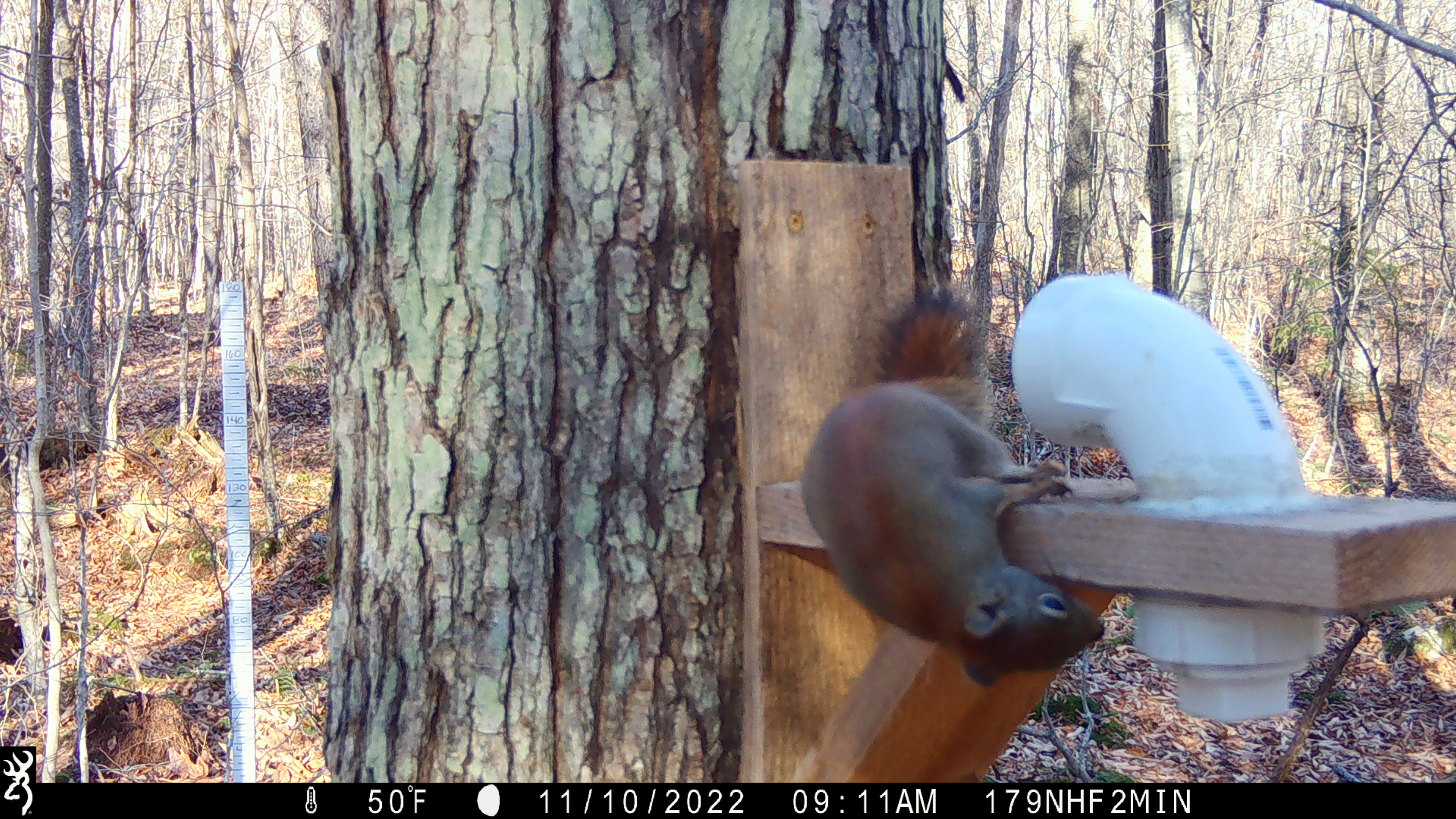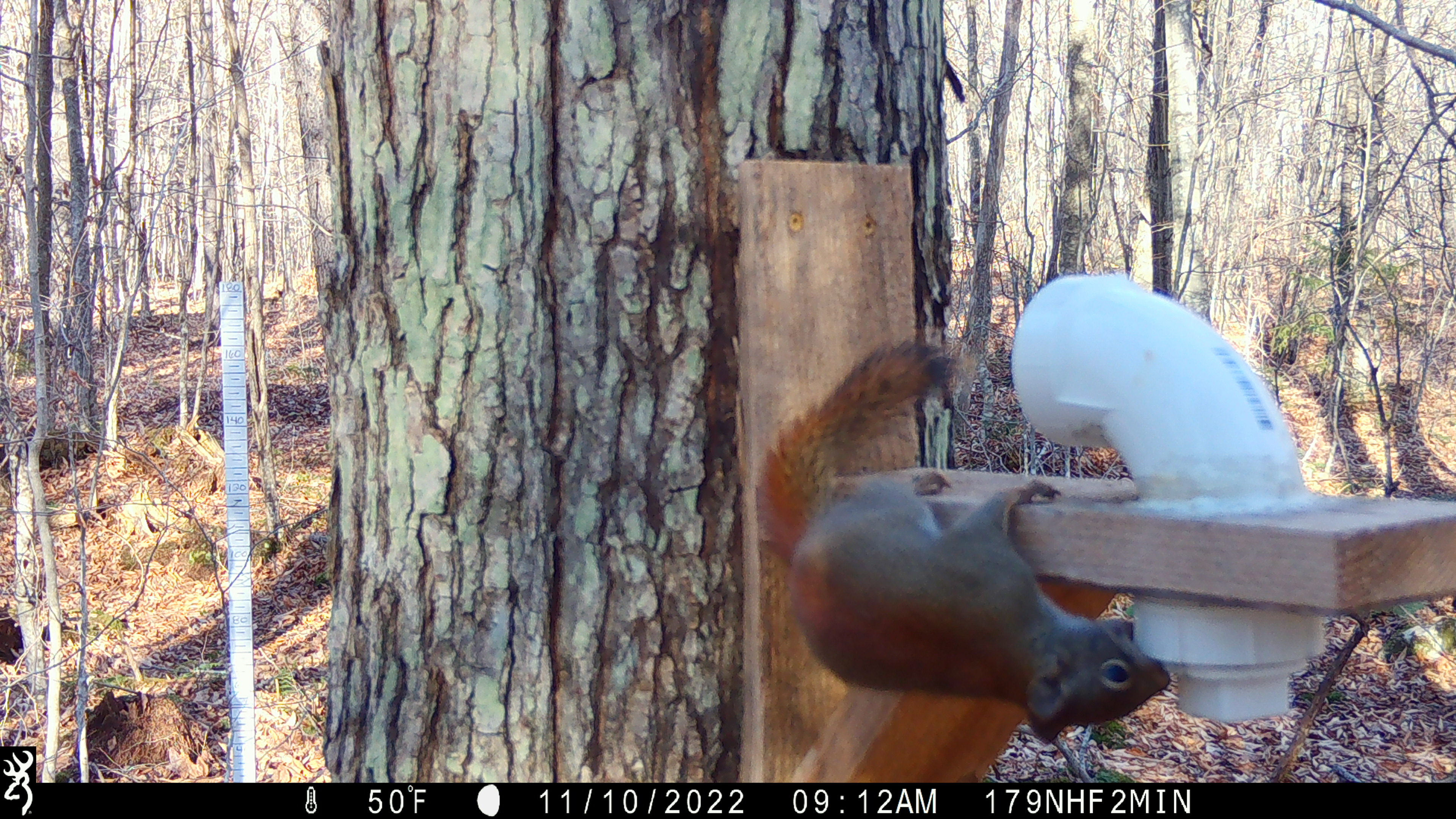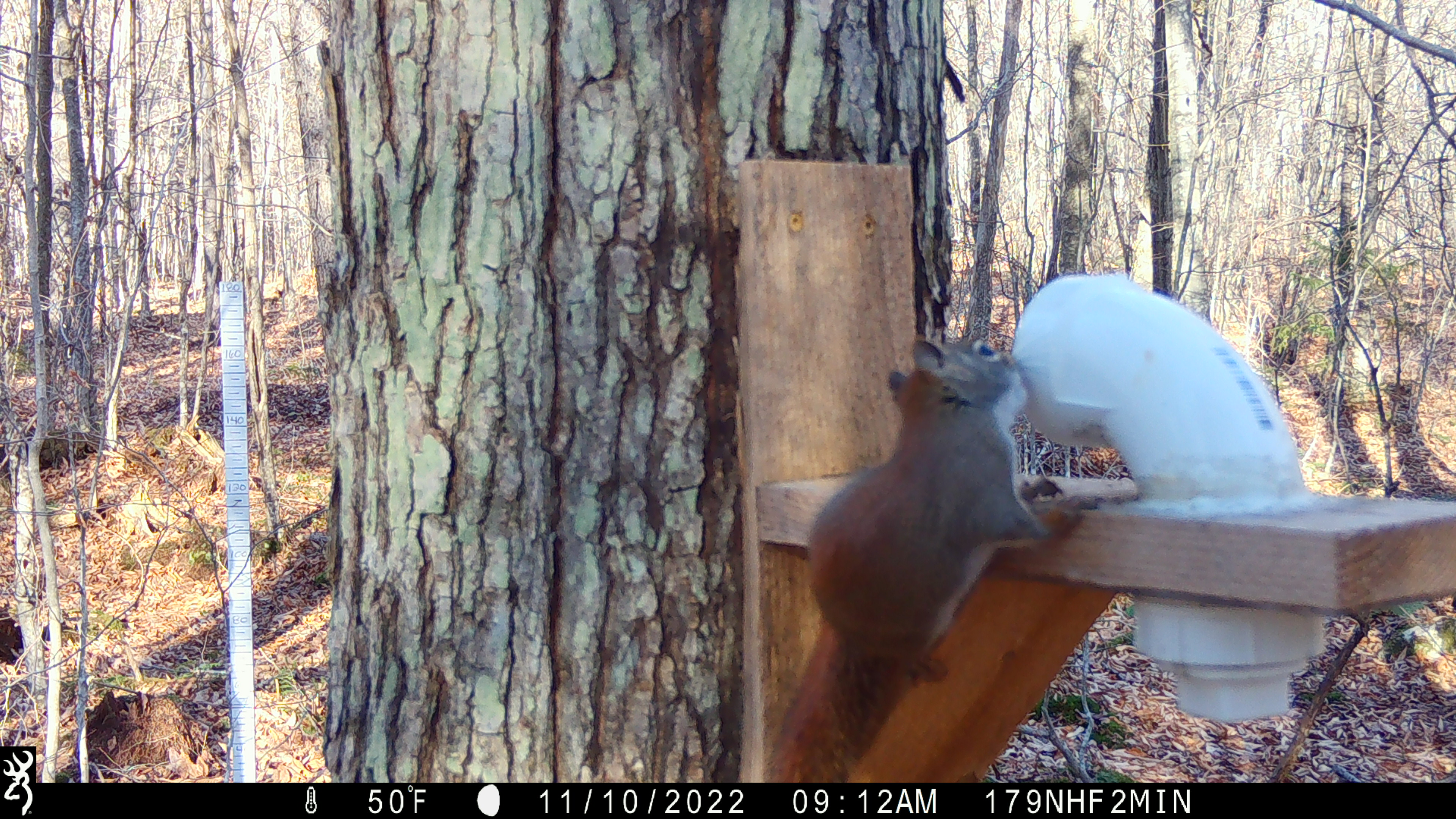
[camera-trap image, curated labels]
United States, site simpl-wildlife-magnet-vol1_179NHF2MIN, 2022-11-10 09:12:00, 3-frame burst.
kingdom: Animalia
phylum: Chordata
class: Mammalia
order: Rodentia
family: Sciuridae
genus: Tamiasciurus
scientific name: Tamiasciurus hudsonicus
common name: red squirrel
Red squirrel (Tamiasciurus hudsonicus).